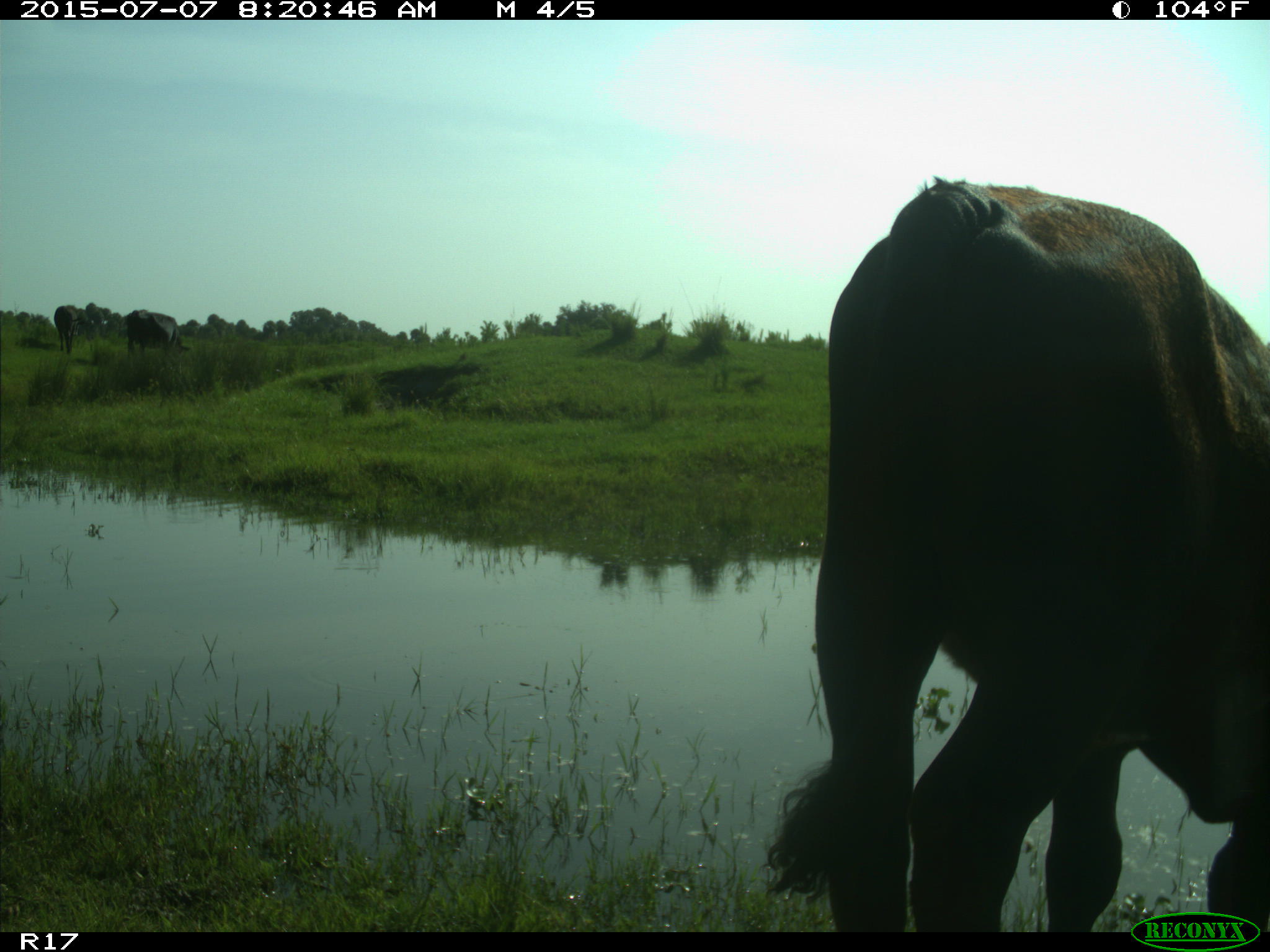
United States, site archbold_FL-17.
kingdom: Animalia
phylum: Chordata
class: Mammalia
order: Artiodactyla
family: Bovidae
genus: Bos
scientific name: Bos taurus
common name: domestic cow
Bos taurus (domestic cow).